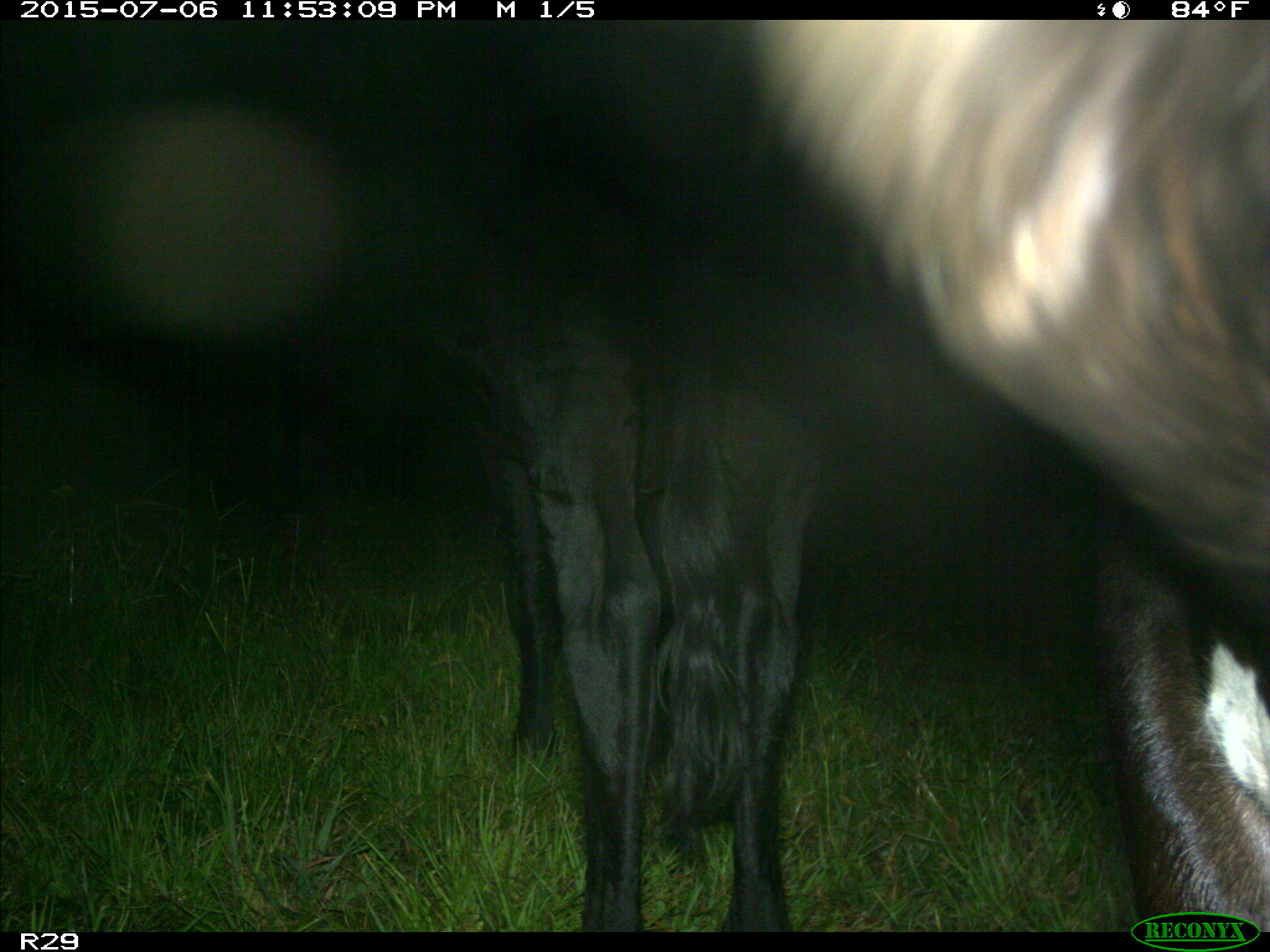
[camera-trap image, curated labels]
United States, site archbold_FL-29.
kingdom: Animalia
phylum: Chordata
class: Mammalia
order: Artiodactyla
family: Bovidae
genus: Bos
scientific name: Bos taurus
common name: domestic cow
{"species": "Bos taurus (domestic cow)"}